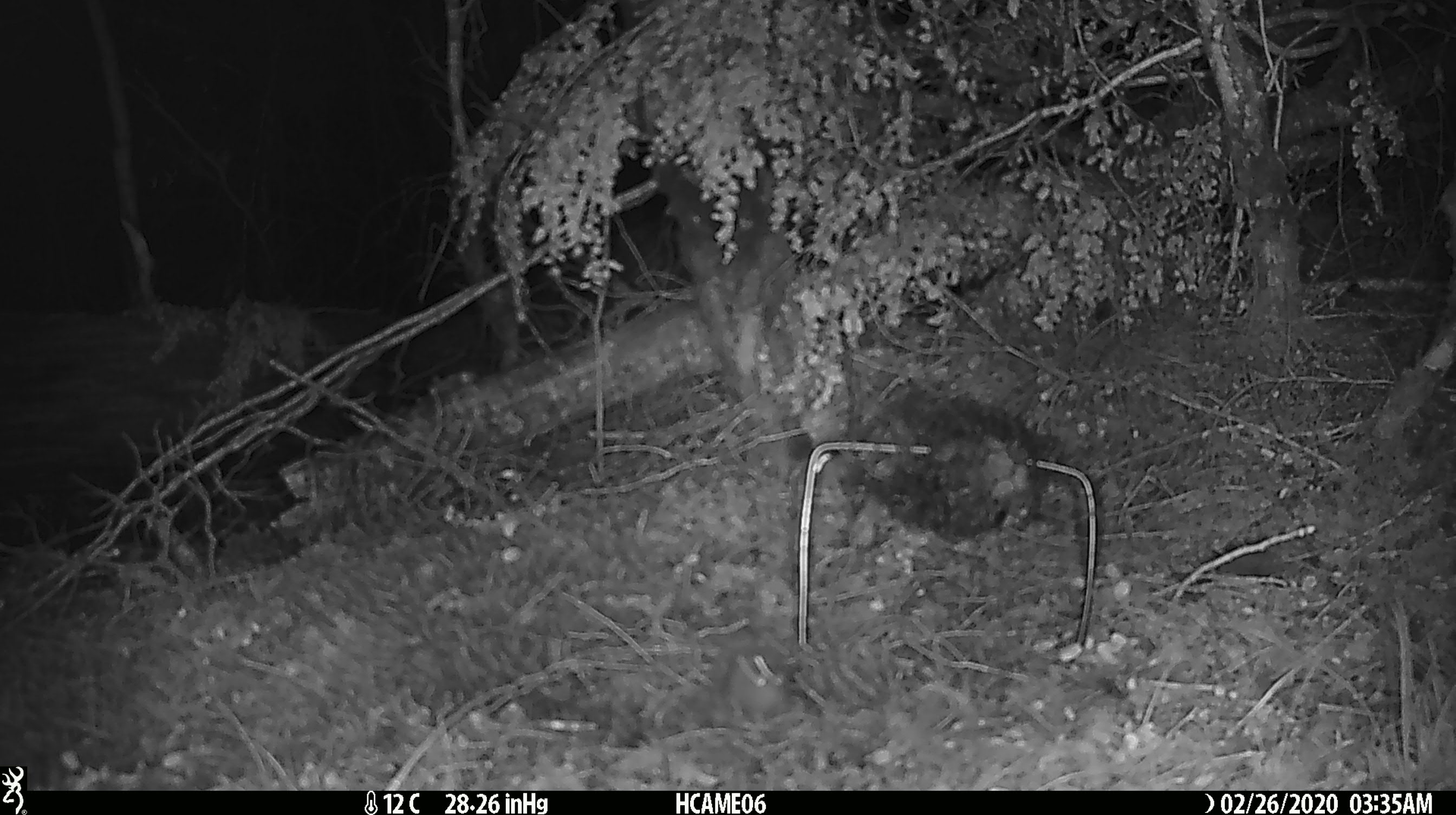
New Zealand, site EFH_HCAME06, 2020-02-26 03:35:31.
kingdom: Animalia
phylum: Chordata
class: Mammalia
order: Rodentia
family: Muridae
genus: Mus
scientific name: Mus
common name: mouse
Mouse (Mus).